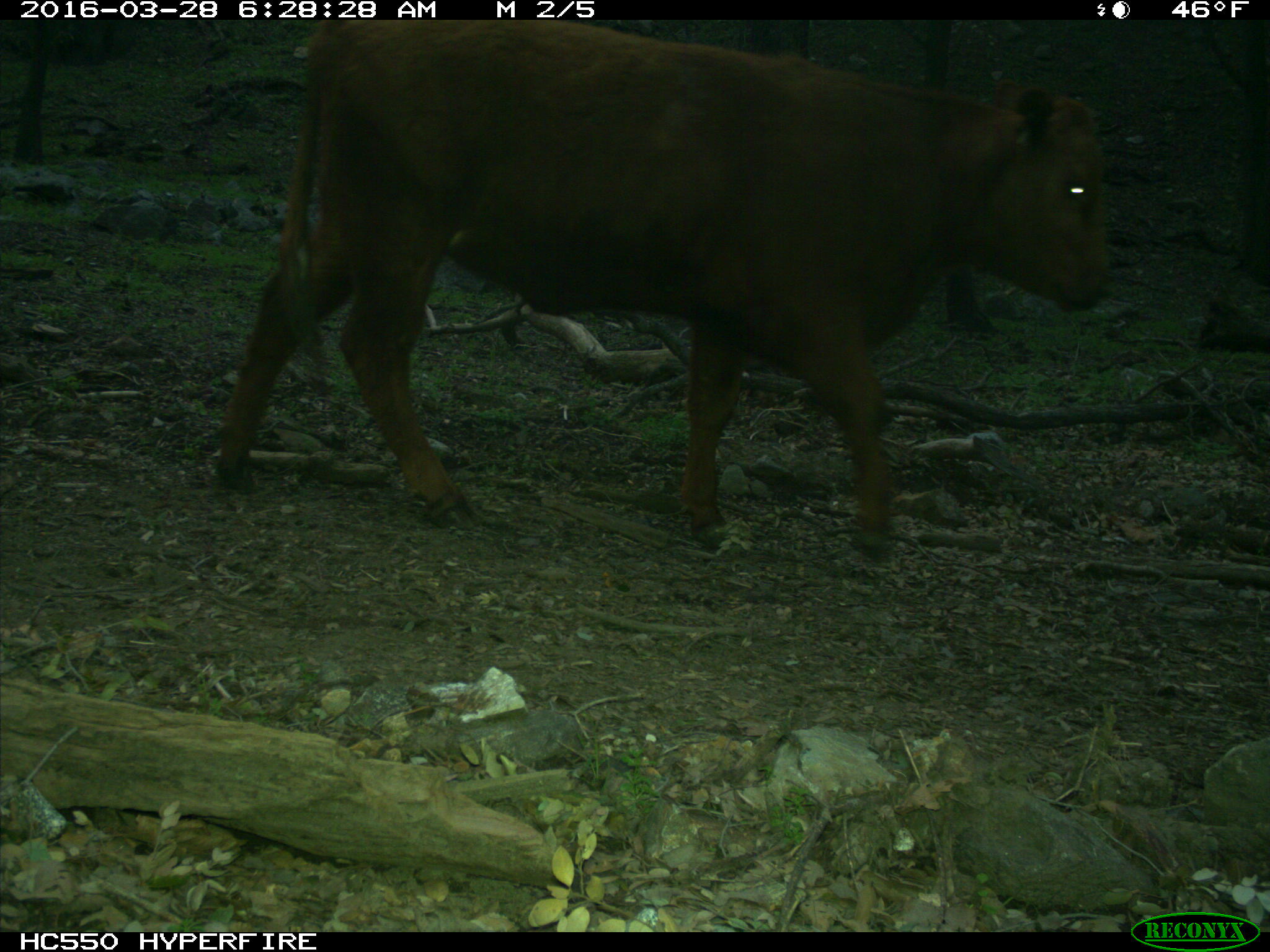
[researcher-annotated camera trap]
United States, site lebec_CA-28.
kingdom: Animalia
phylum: Chordata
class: Mammalia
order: Artiodactyla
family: Bovidae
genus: Bos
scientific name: Bos taurus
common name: domestic cow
Bos taurus (domestic cow).